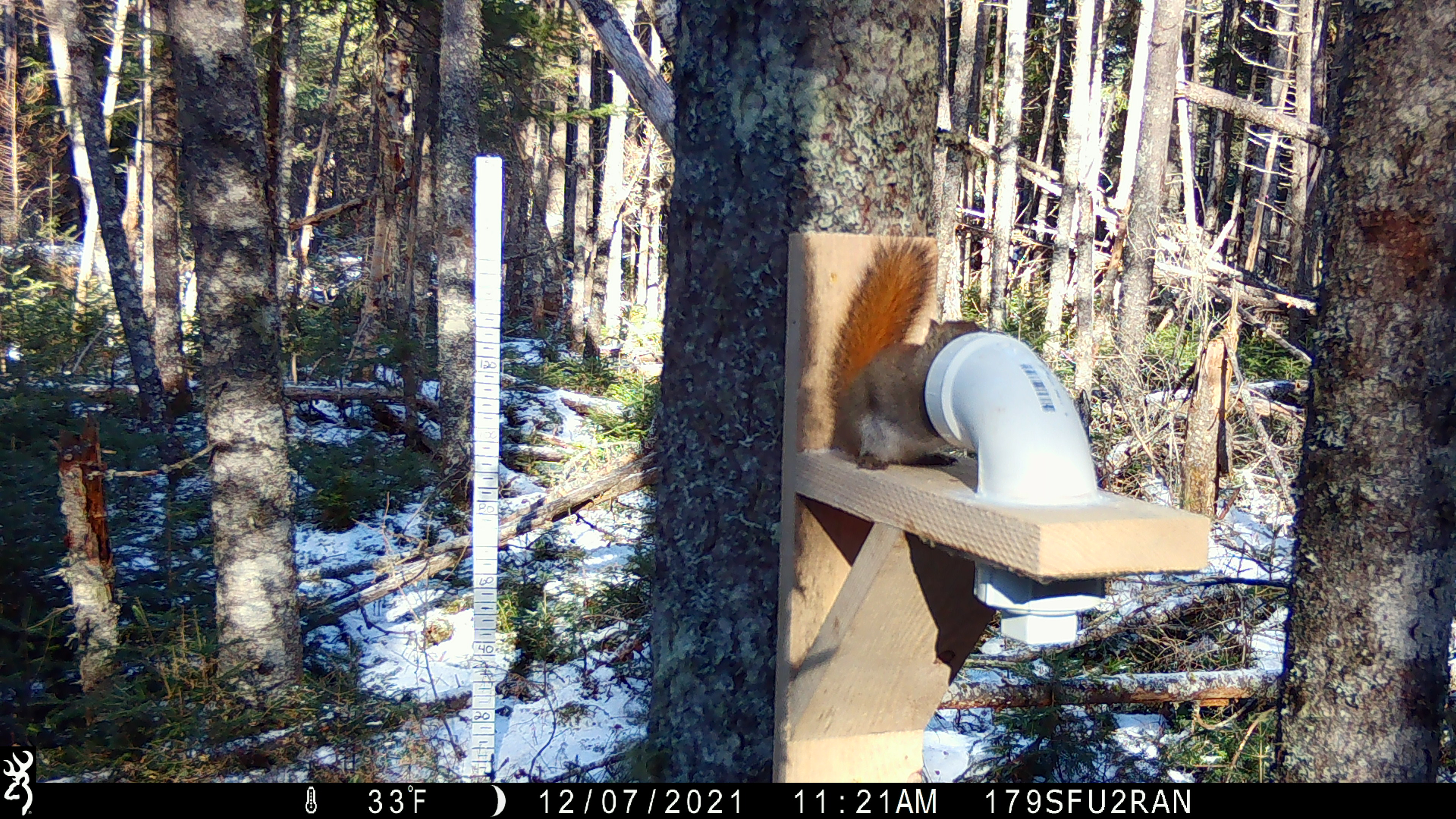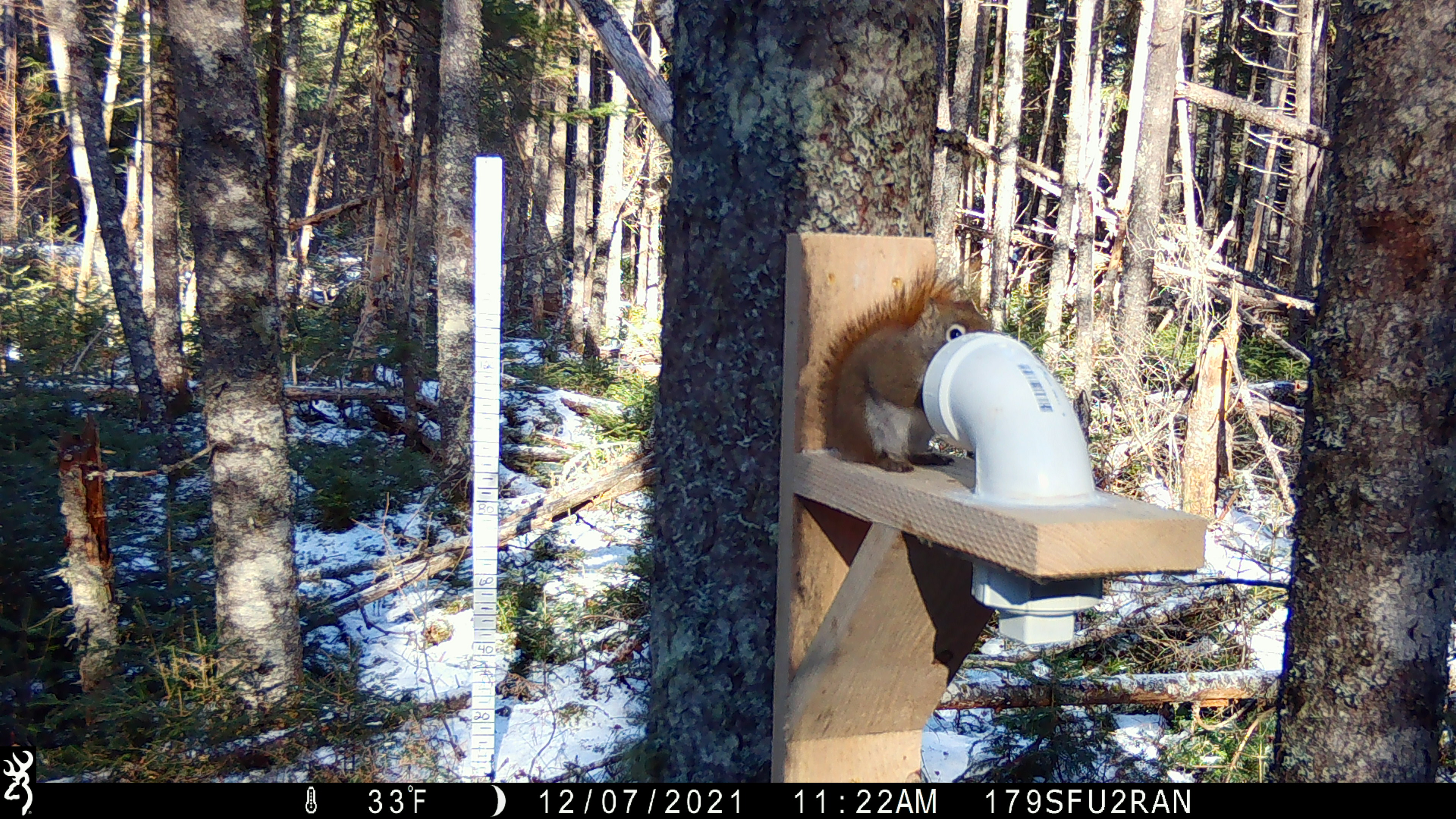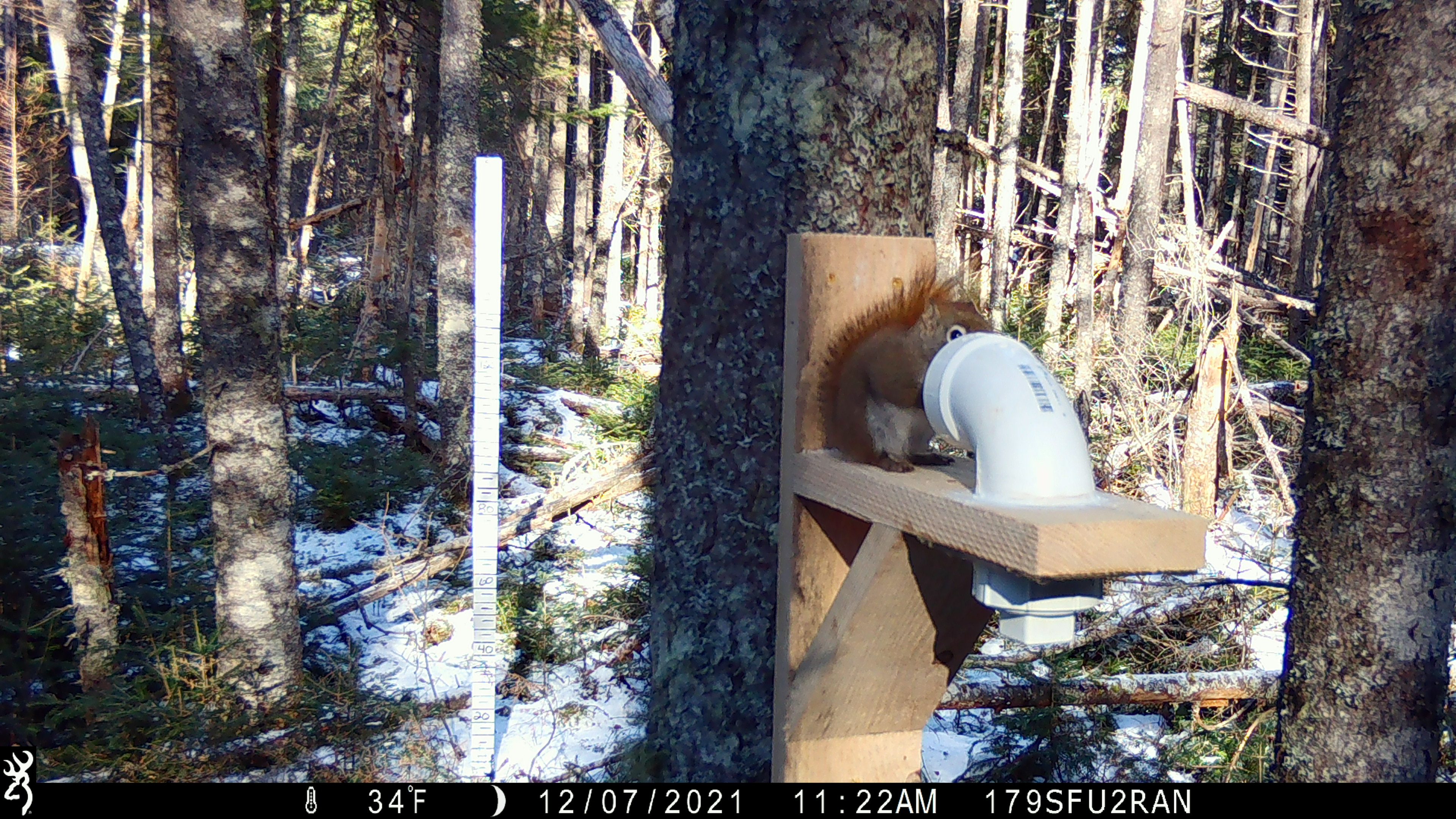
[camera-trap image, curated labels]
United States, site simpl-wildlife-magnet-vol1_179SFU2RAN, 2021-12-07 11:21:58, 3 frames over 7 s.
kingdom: Animalia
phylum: Chordata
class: Mammalia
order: Rodentia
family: Sciuridae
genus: Tamiasciurus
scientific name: Tamiasciurus hudsonicus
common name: red squirrel